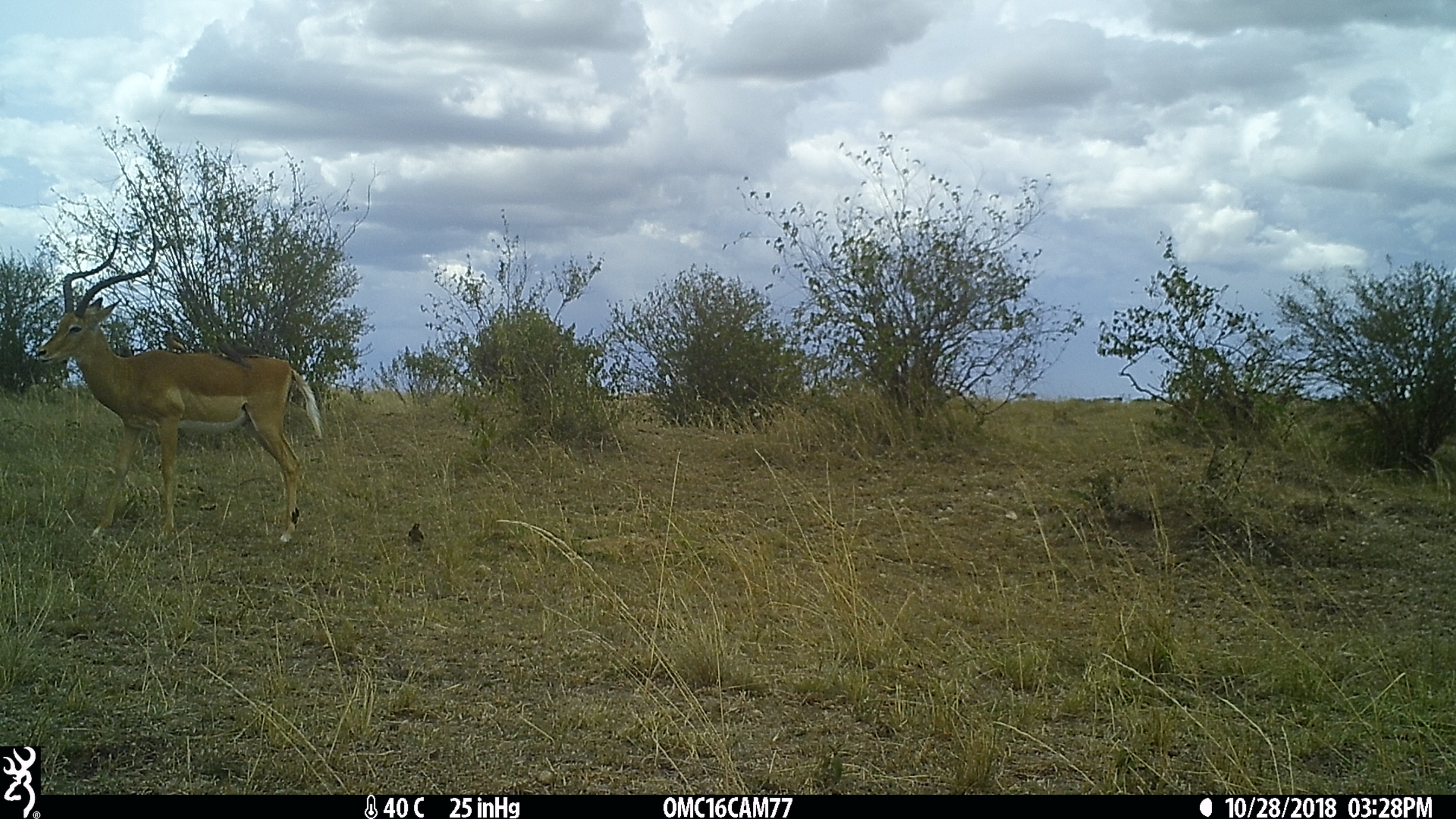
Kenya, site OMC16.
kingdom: Animalia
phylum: Chordata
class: Mammalia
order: Artiodactyla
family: Bovidae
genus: Aepyceros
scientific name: Aepyceros melampus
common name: impala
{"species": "impala (Aepyceros melampus)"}